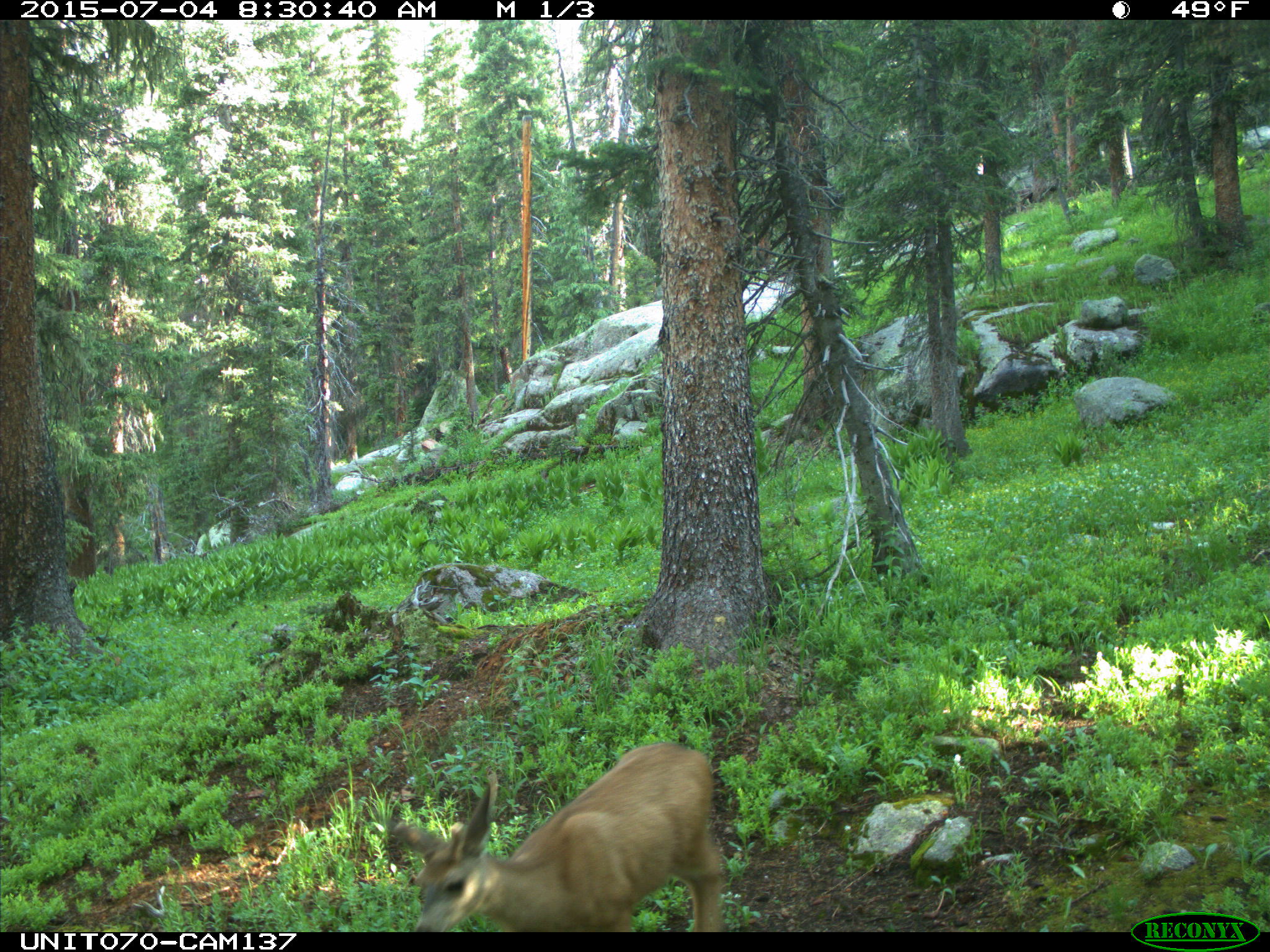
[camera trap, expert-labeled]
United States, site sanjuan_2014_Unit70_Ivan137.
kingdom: Animalia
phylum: Chordata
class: Mammalia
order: Artiodactyla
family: Cervidae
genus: Odocoileus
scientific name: Odocoileus hemionus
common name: mule deer